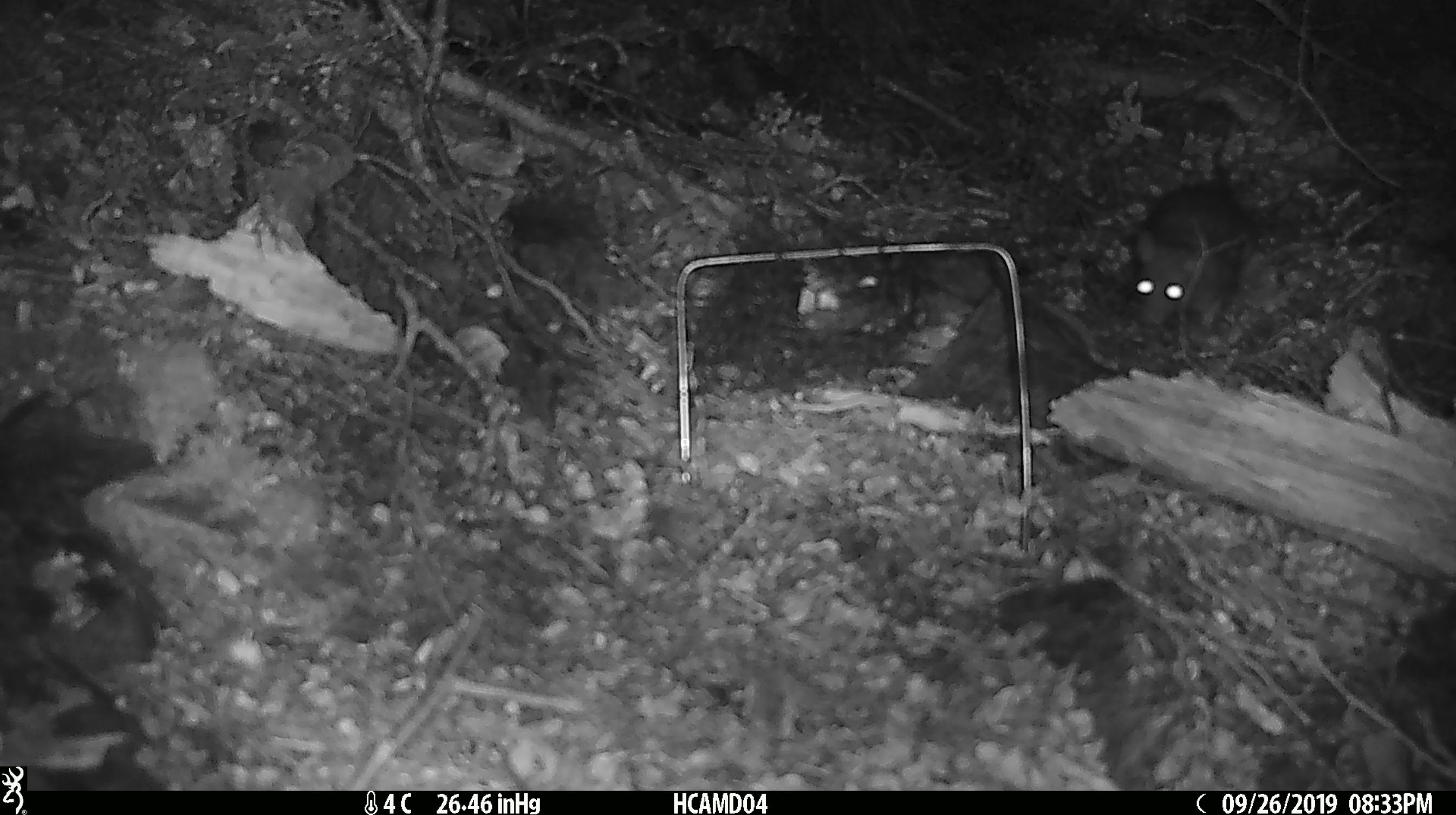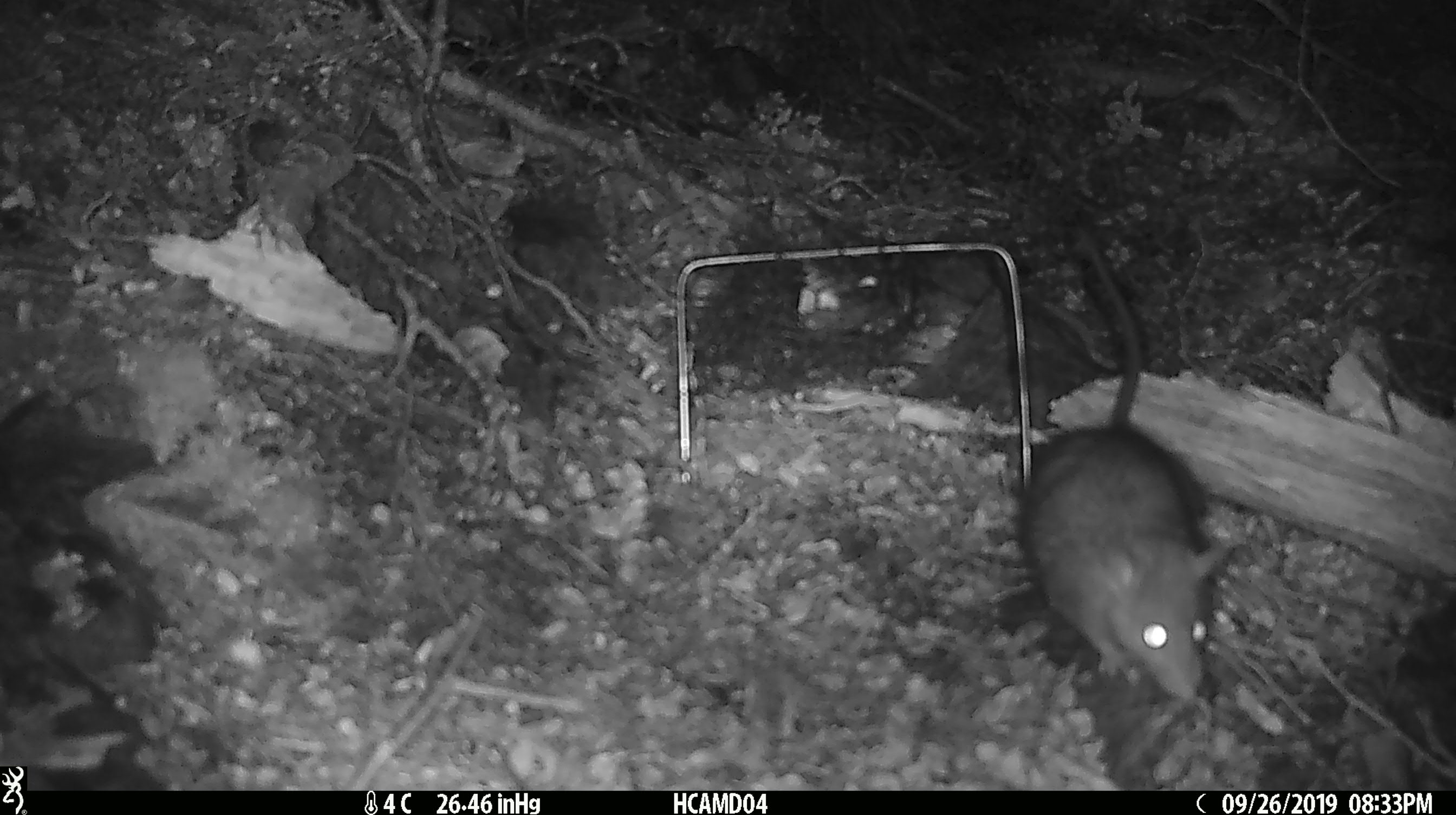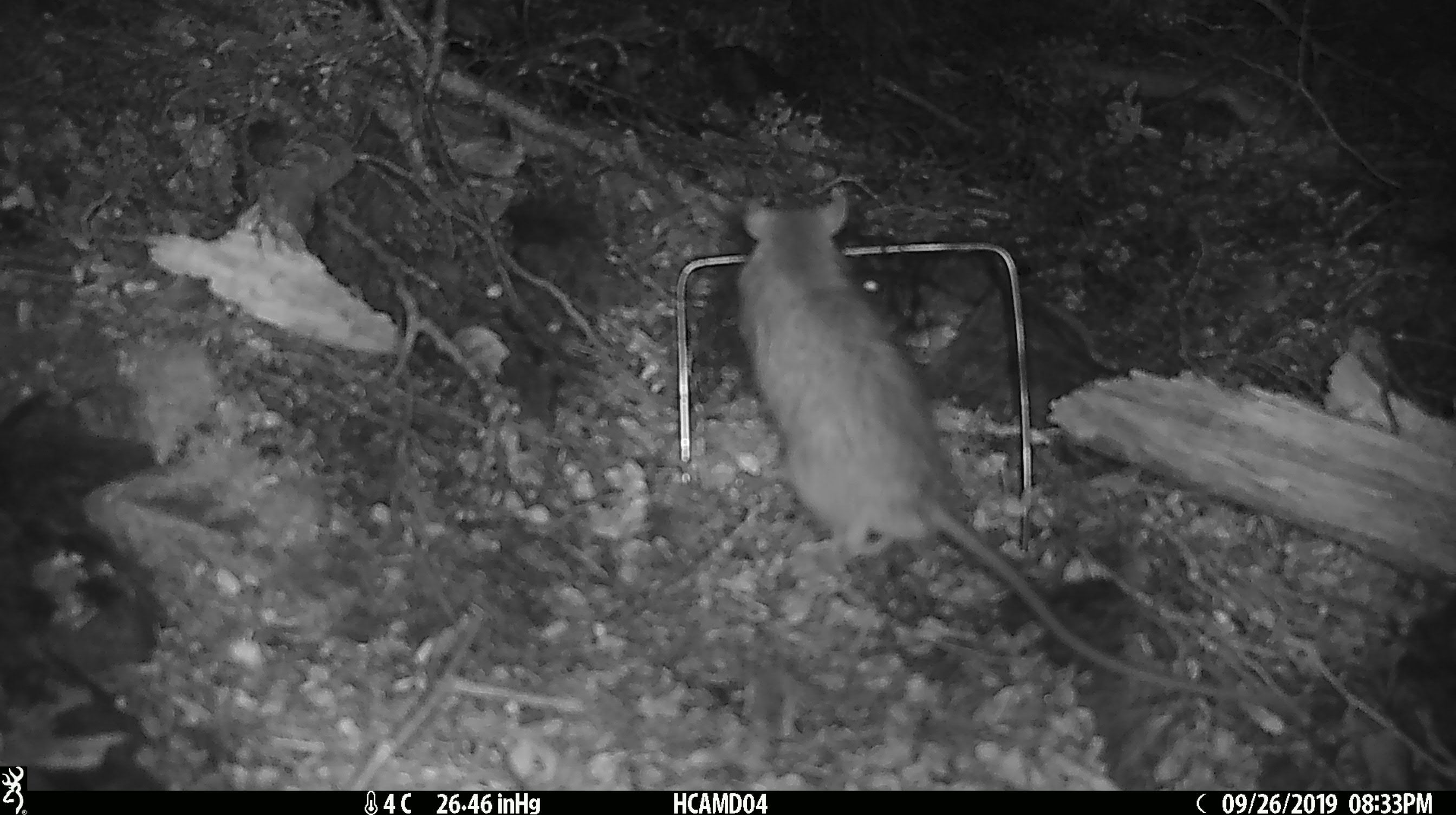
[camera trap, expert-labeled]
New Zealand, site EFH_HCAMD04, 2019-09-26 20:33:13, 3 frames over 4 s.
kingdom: Animalia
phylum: Chordata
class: Mammalia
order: Rodentia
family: Muridae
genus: Rattus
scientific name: Rattus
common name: rat